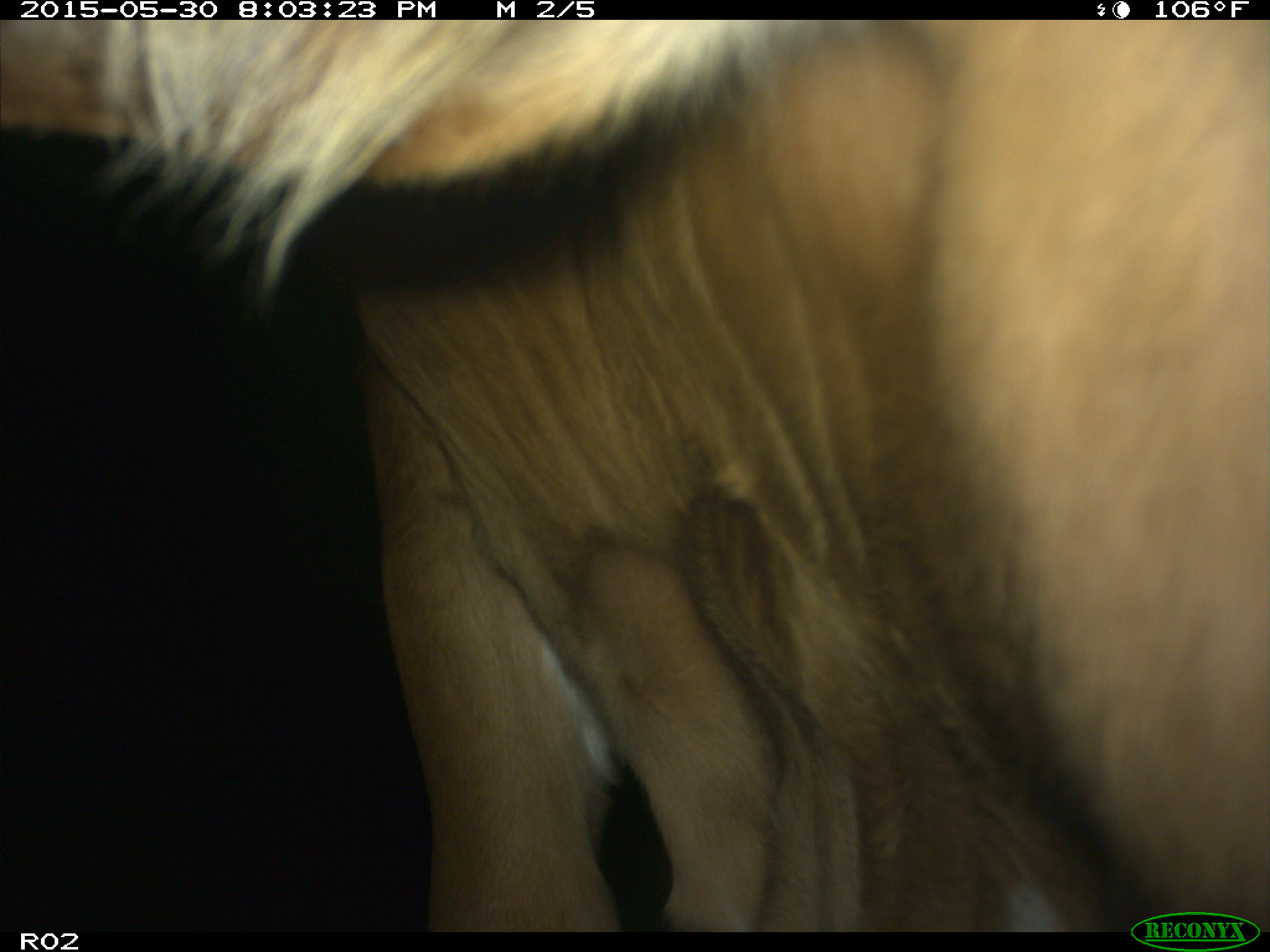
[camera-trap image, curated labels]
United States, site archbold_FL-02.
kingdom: Animalia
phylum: Chordata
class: Mammalia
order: Artiodactyla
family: Bovidae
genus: Bos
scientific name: Bos taurus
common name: domestic cow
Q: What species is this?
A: Bos taurus (domestic cow).